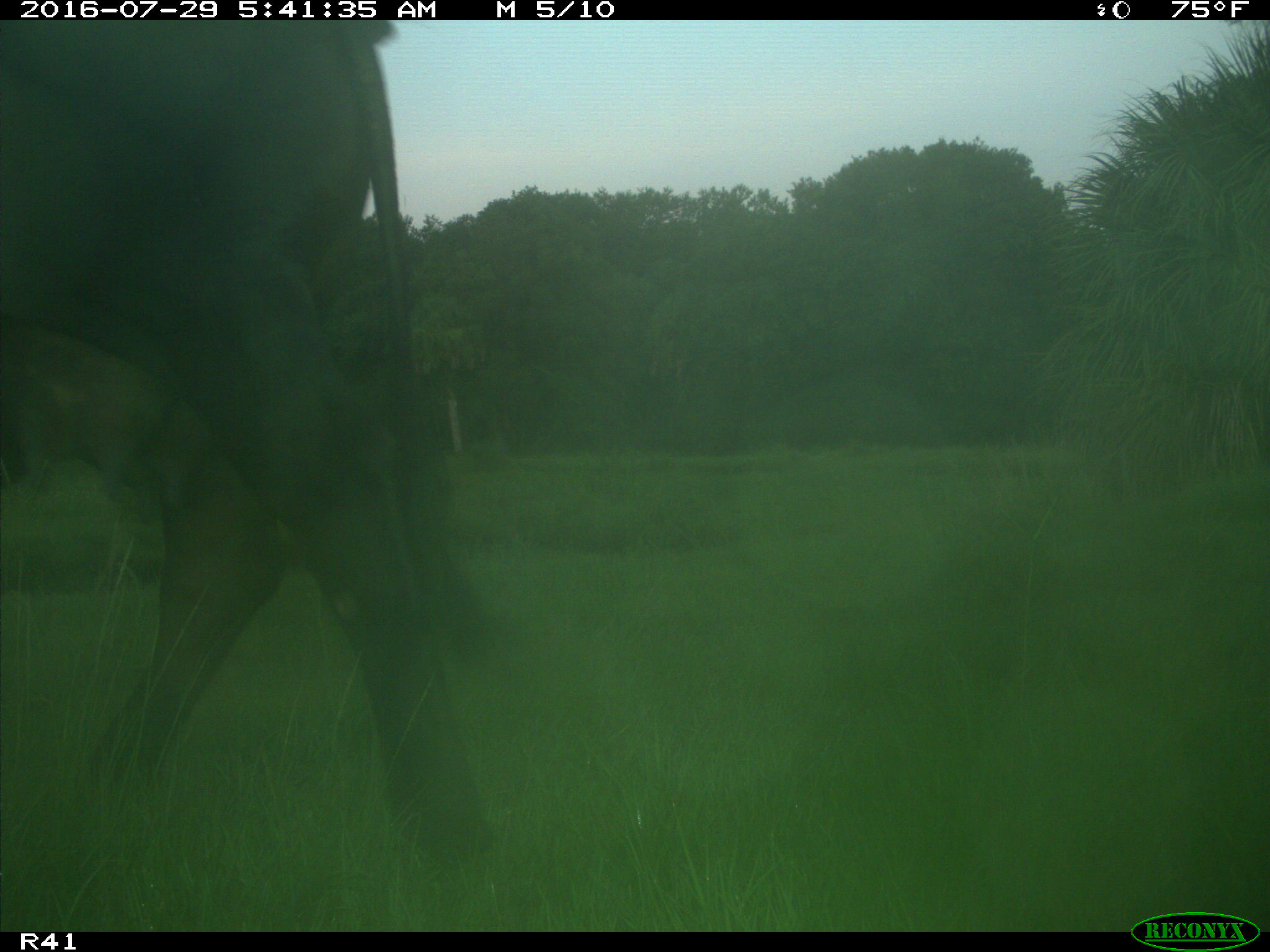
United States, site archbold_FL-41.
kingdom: Animalia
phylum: Chordata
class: Mammalia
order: Artiodactyla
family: Bovidae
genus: Bos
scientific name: Bos taurus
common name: domestic cow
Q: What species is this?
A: Bos taurus (domestic cow).